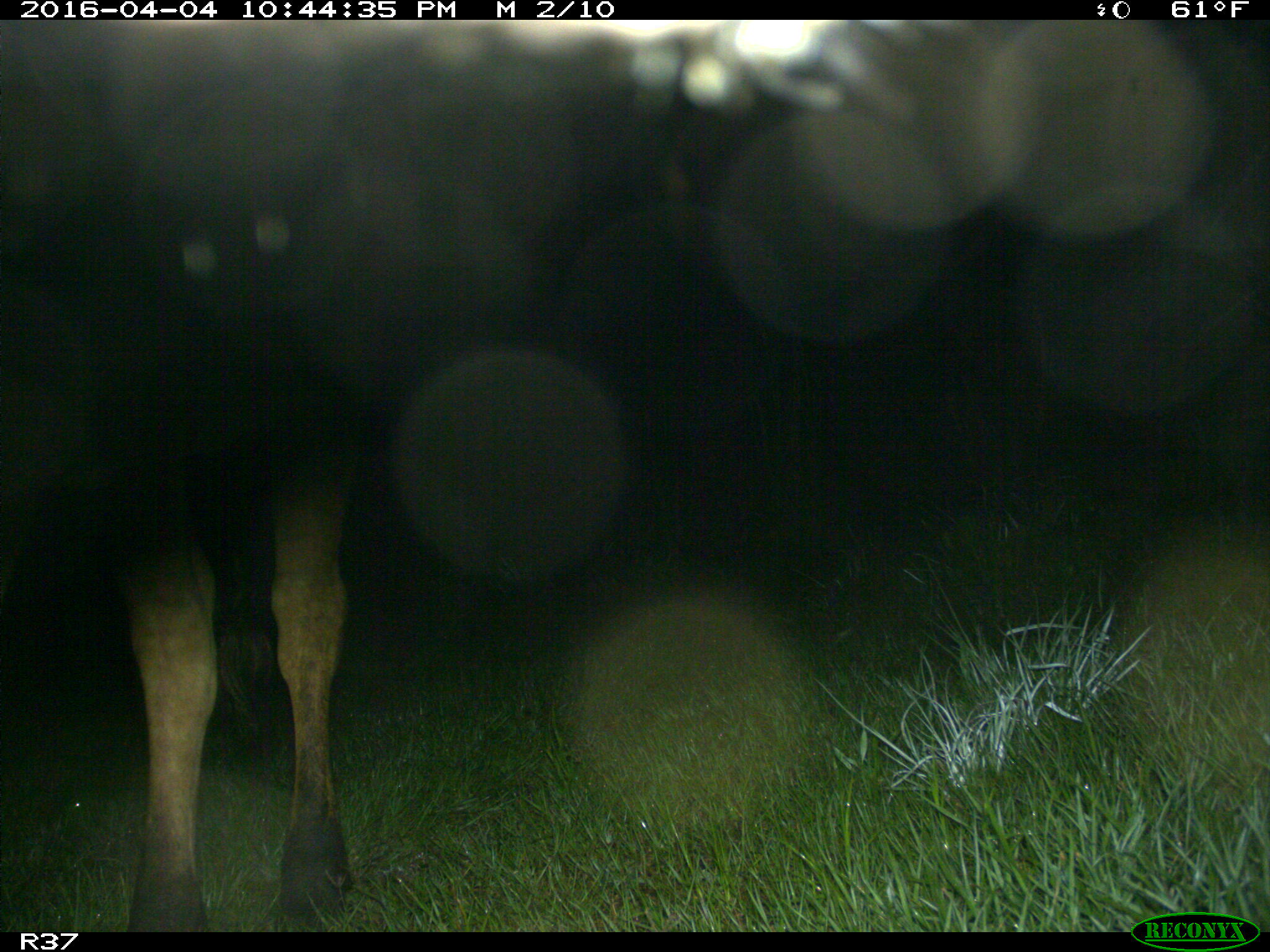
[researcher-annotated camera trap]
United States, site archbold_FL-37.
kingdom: Animalia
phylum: Chordata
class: Mammalia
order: Artiodactyla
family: Bovidae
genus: Bos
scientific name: Bos taurus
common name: domestic cow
Bos taurus (domestic cow).